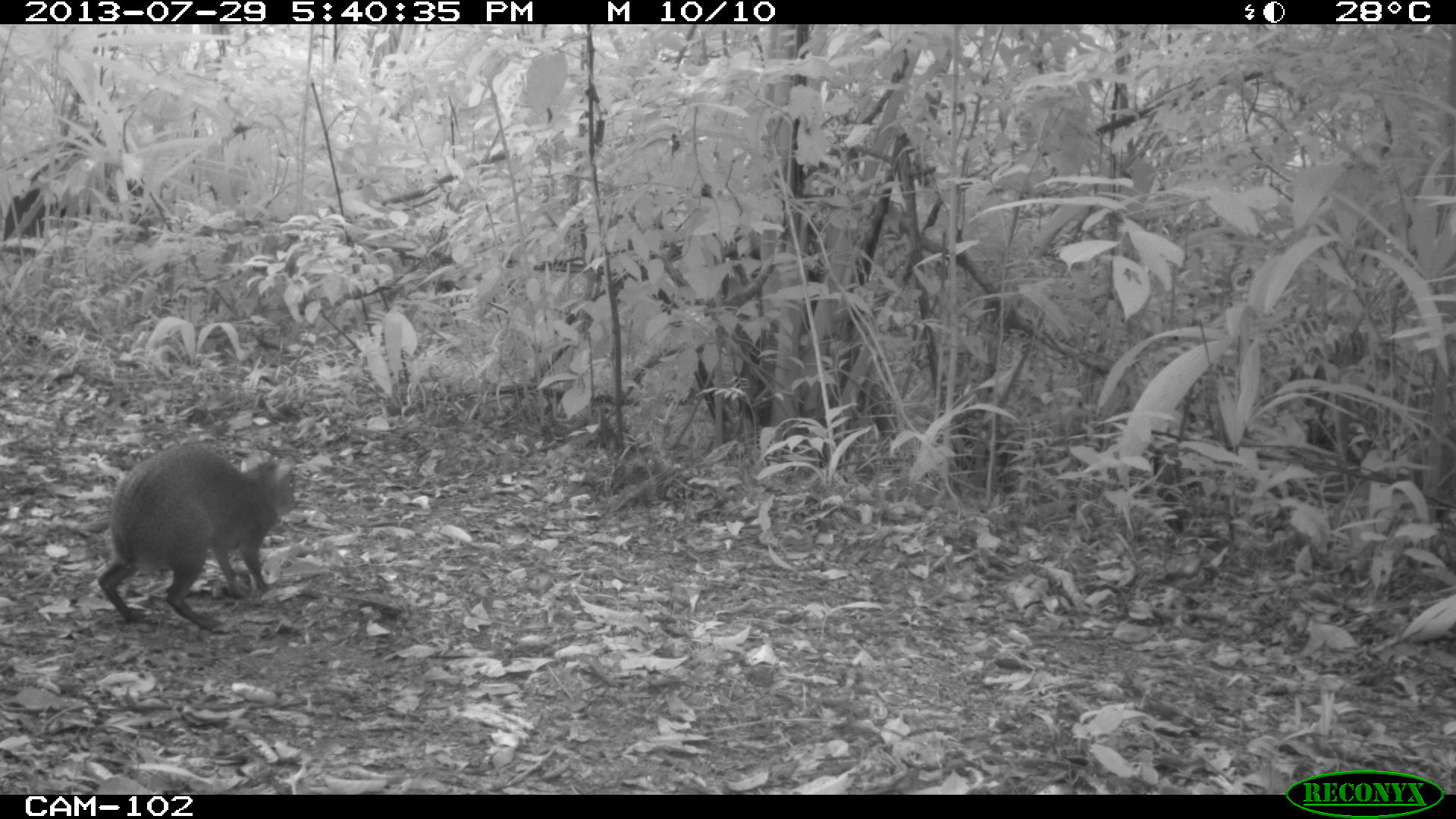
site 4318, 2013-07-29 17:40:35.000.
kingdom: Animalia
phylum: Chordata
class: Mammalia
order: Rodentia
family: Dasyproctidae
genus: Dasyprocta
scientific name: Dasyprocta punctata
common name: central american agouti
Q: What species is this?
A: Dasyprocta punctata (central american agouti).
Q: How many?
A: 1.